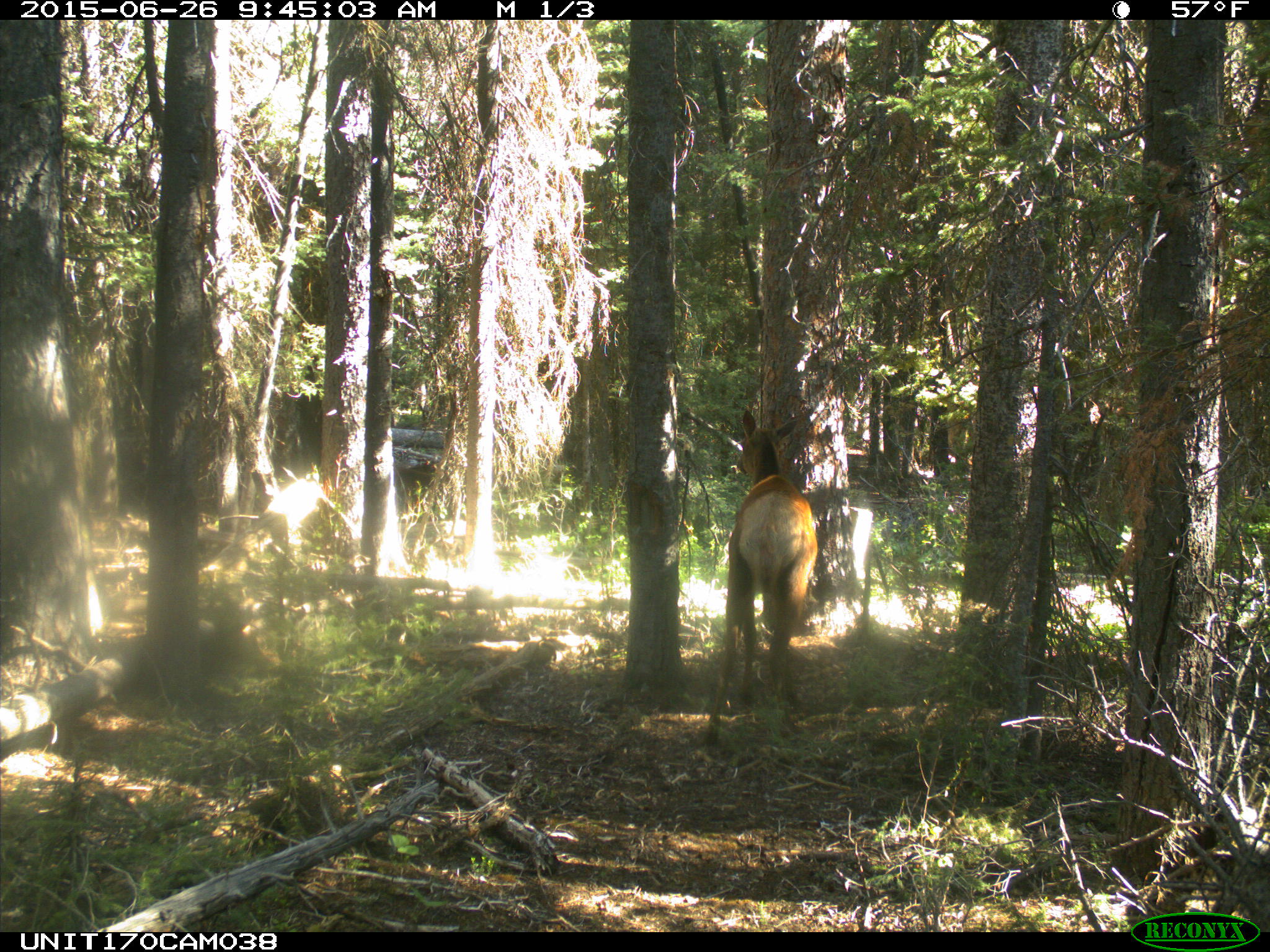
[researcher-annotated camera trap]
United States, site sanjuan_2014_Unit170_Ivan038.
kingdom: Animalia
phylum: Chordata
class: Mammalia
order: Artiodactyla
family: Cervidae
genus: Cervus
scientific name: Cervus elaphus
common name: red deer